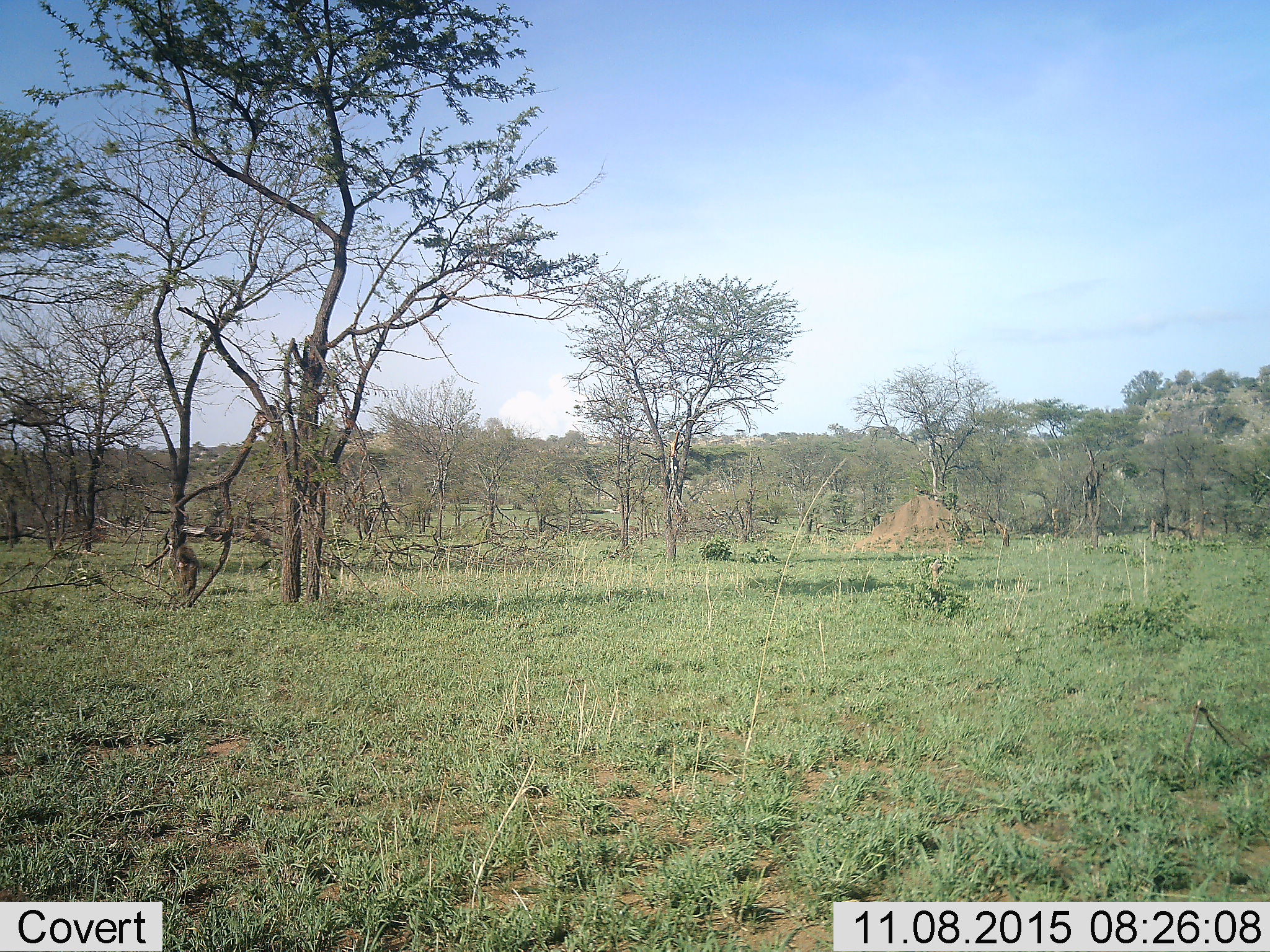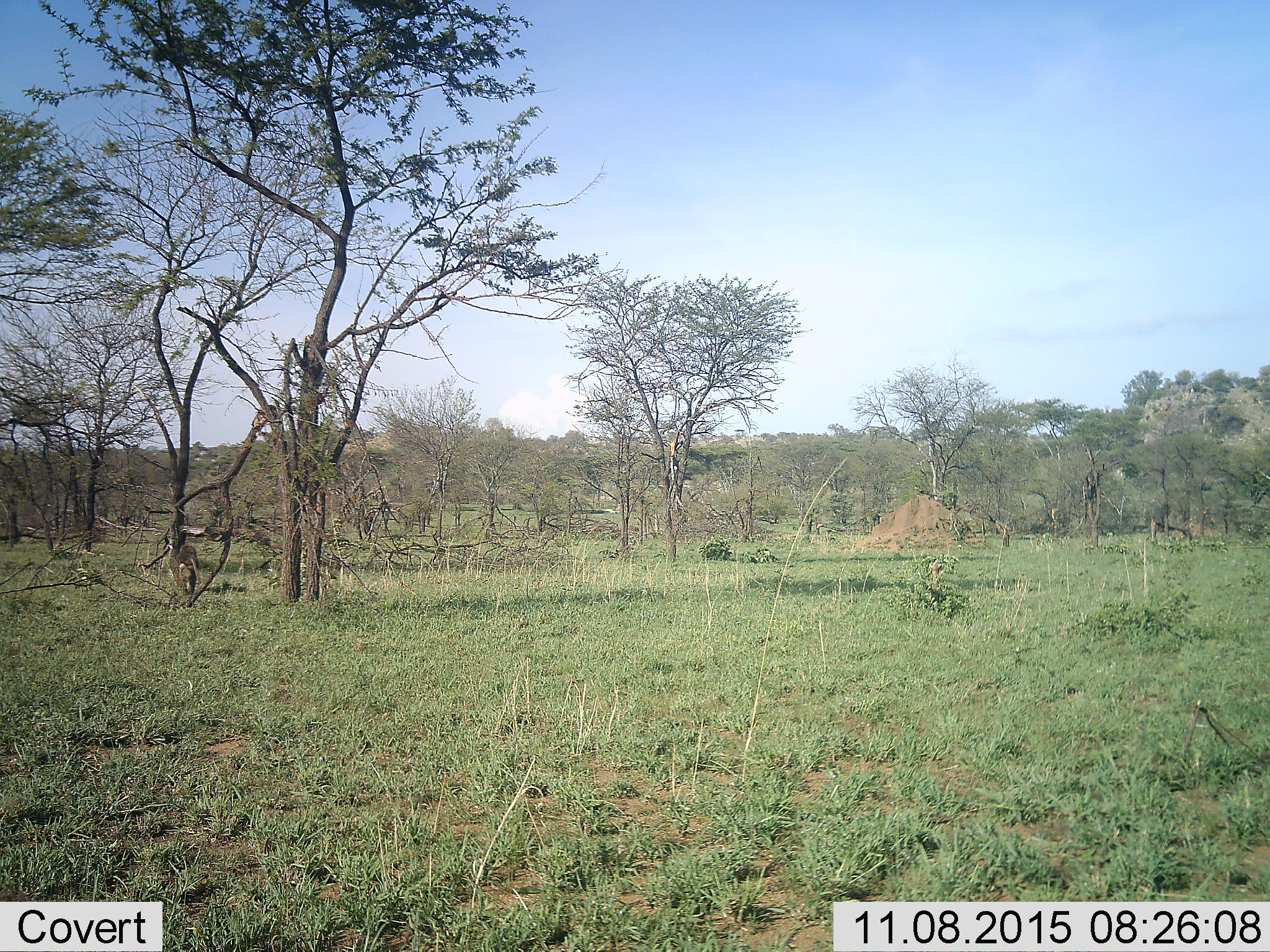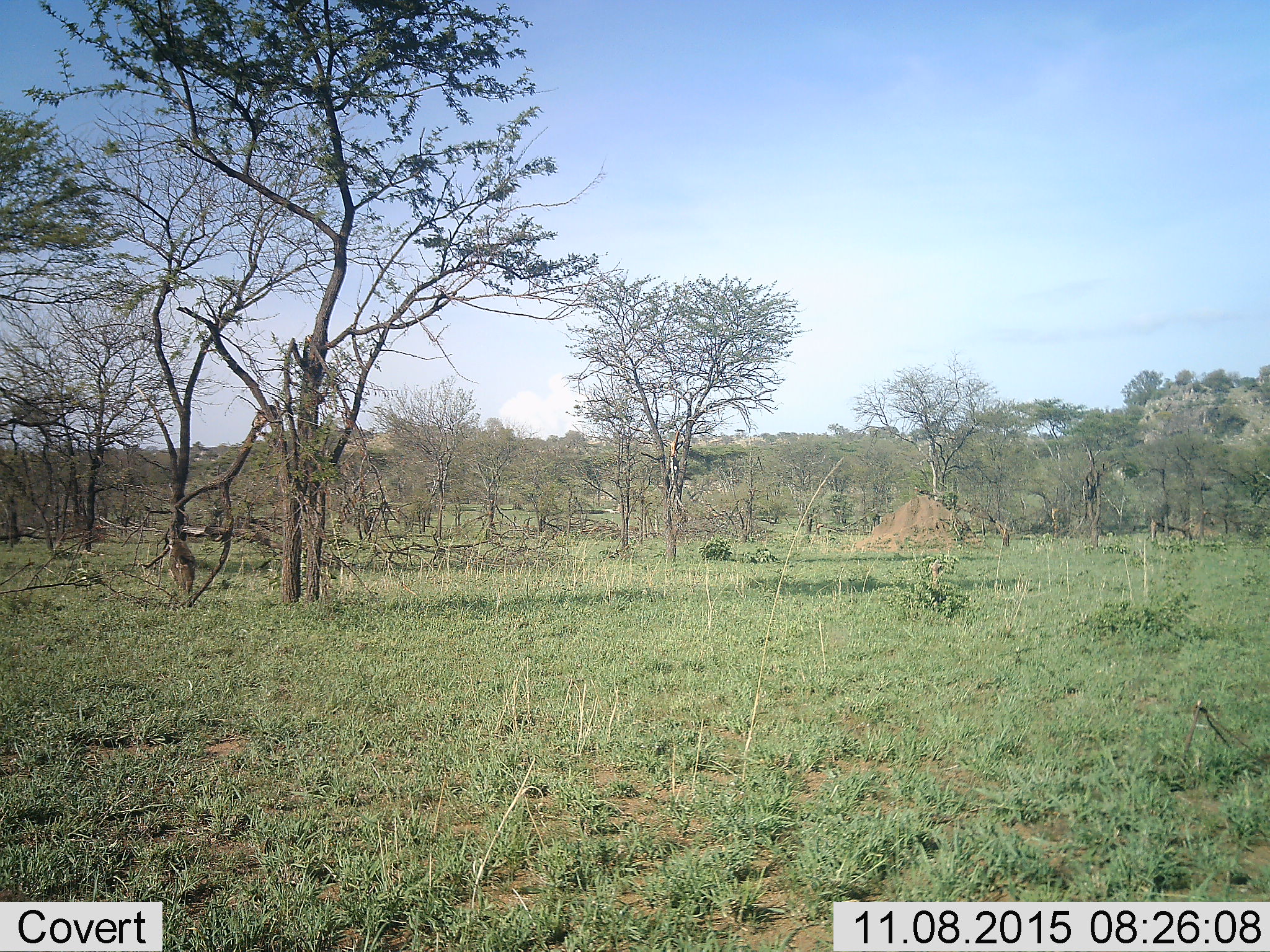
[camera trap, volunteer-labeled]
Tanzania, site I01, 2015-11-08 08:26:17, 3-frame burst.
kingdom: Animalia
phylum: Chordata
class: Mammalia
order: Primates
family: Cercopithecidae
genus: Papio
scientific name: Papio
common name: baboon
Baboon (Papio), count 1. Behavior (volunteer vote fractions): standing 0%, resting 0%, moving 86%, interacting 14%. Young present (vote fraction): 29%. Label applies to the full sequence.